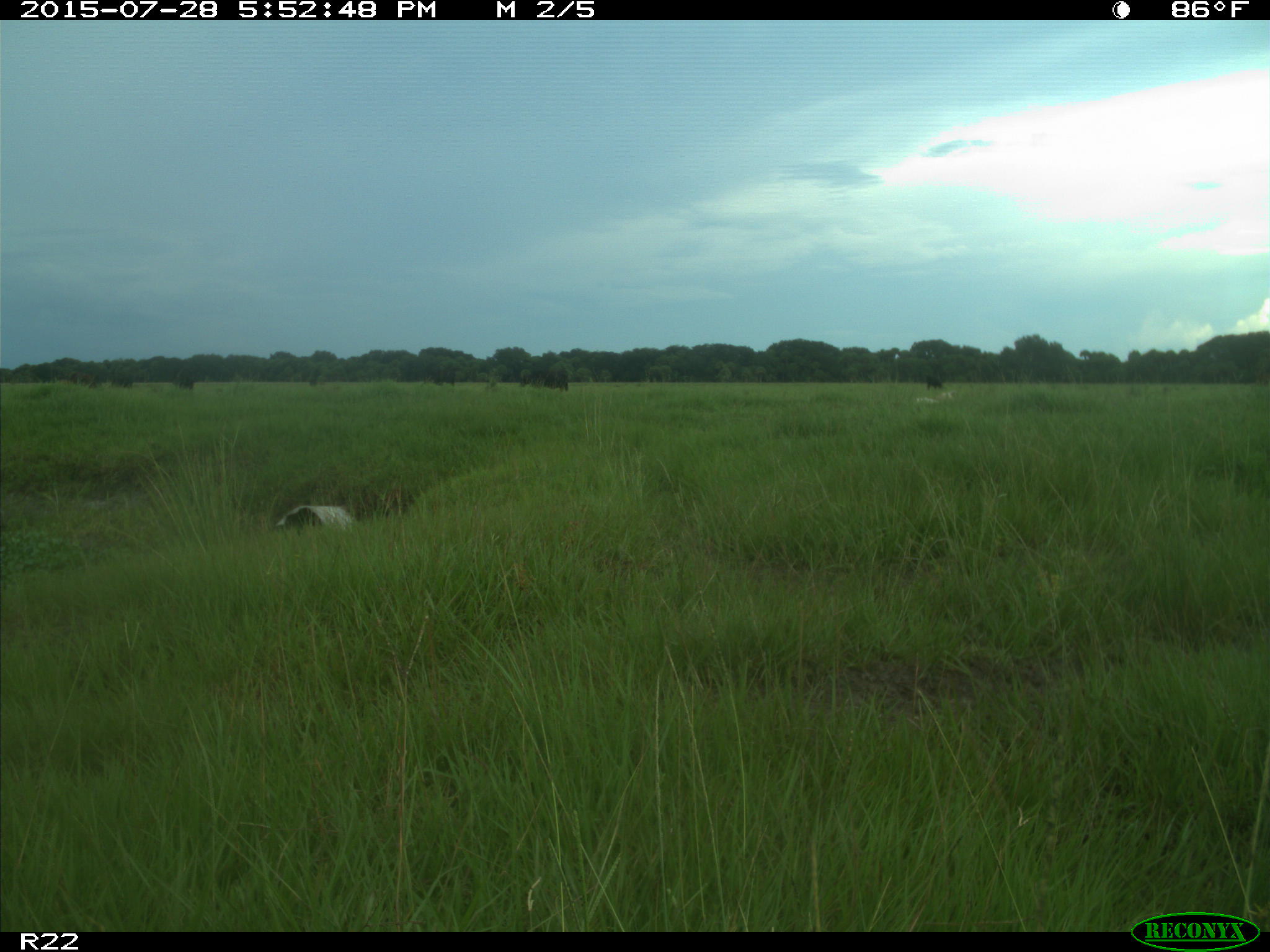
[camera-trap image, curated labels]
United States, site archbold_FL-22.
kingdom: Animalia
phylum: Chordata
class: Mammalia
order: Artiodactyla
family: Bovidae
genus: Bos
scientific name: Bos taurus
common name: domestic cow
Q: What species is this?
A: Bos taurus (domestic cow).